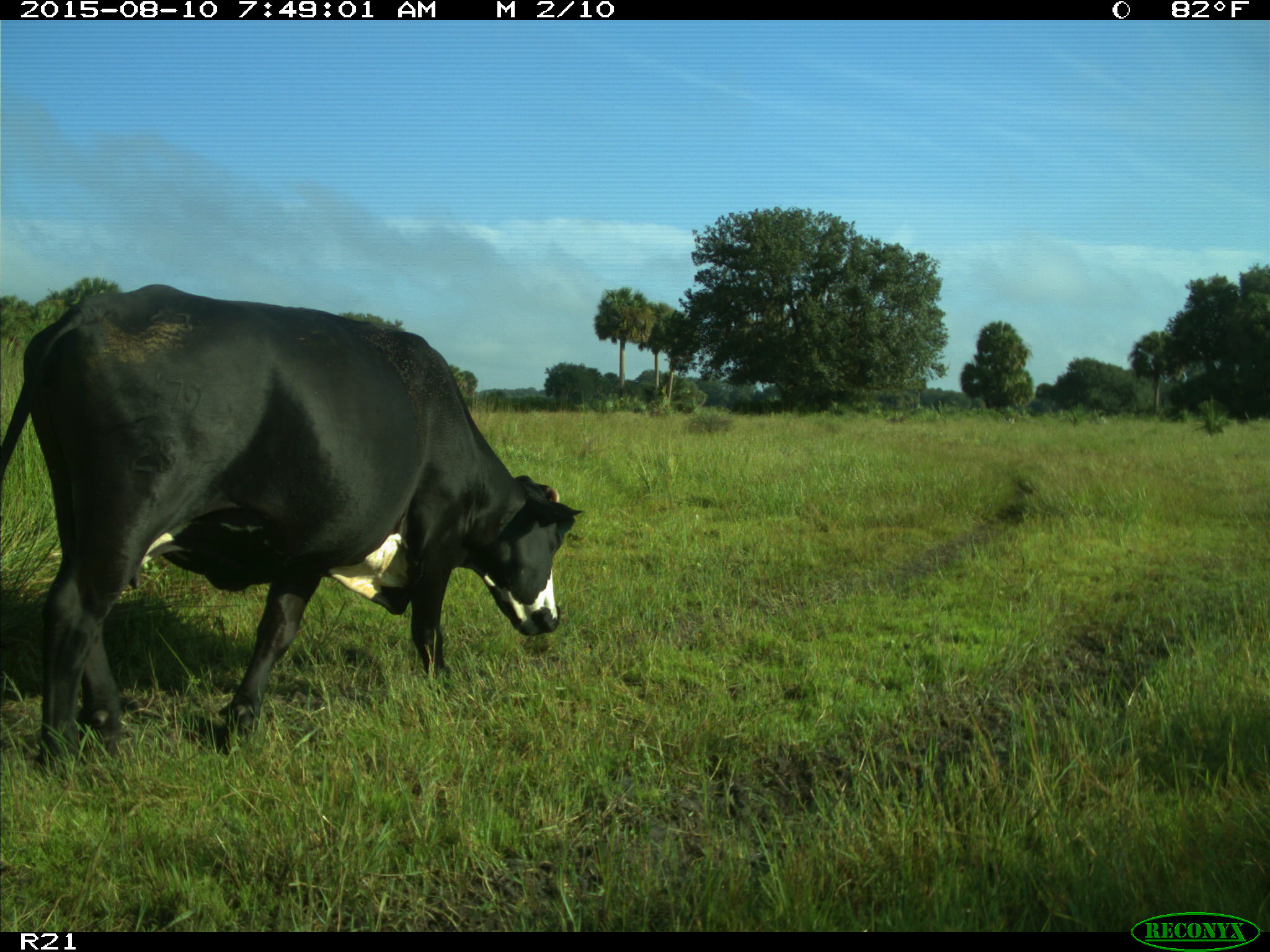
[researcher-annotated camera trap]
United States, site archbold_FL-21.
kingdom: Animalia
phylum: Chordata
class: Mammalia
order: Artiodactyla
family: Bovidae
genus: Bos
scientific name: Bos taurus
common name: domestic cow